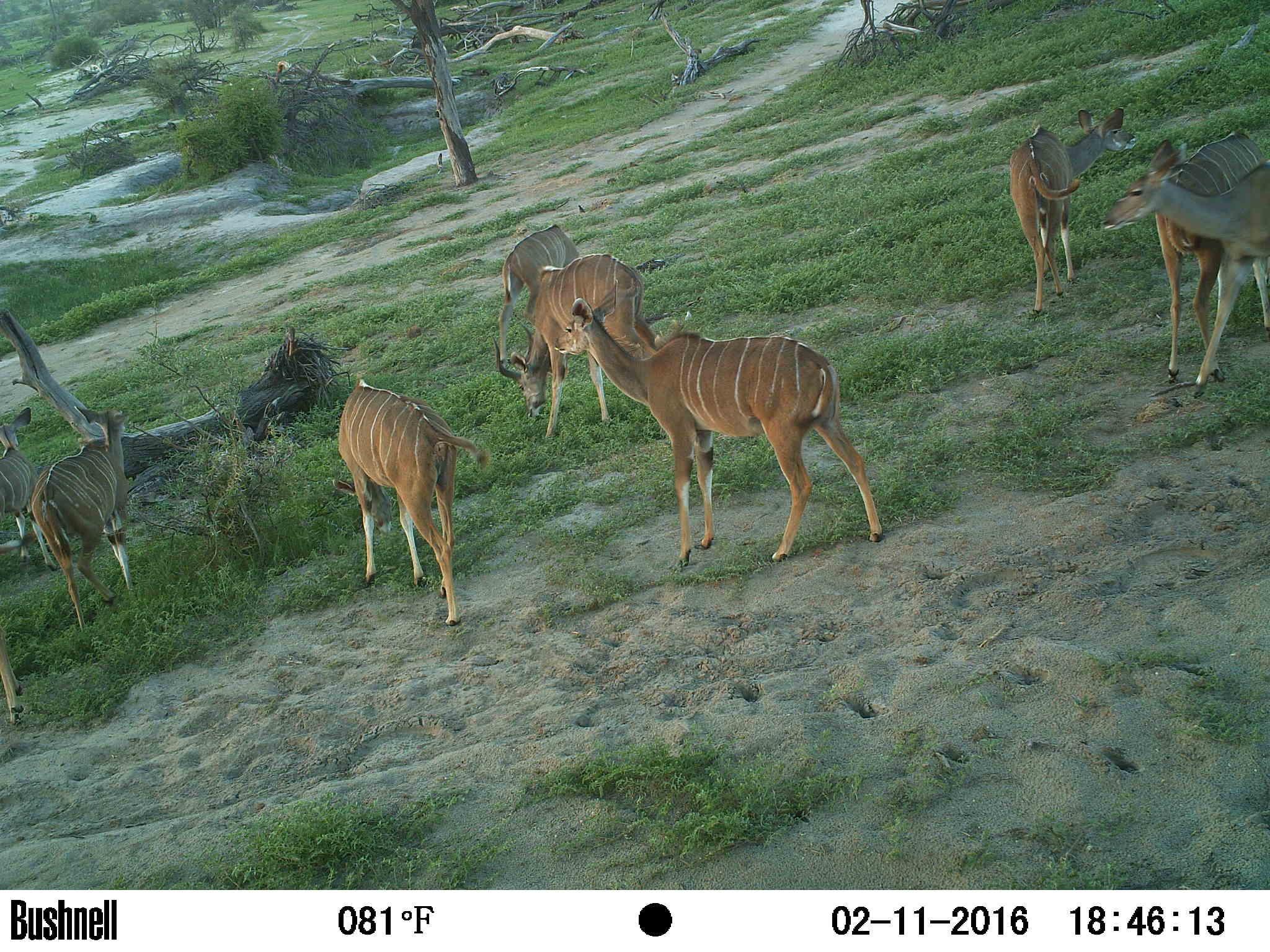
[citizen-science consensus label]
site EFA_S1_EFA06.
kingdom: Animalia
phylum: Chordata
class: Mammalia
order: Artiodactyla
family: Bovidae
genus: Raphicerus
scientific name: Raphicerus campestris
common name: steenbok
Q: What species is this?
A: Steenbok (Raphicerus campestris).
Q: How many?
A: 8.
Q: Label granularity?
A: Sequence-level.